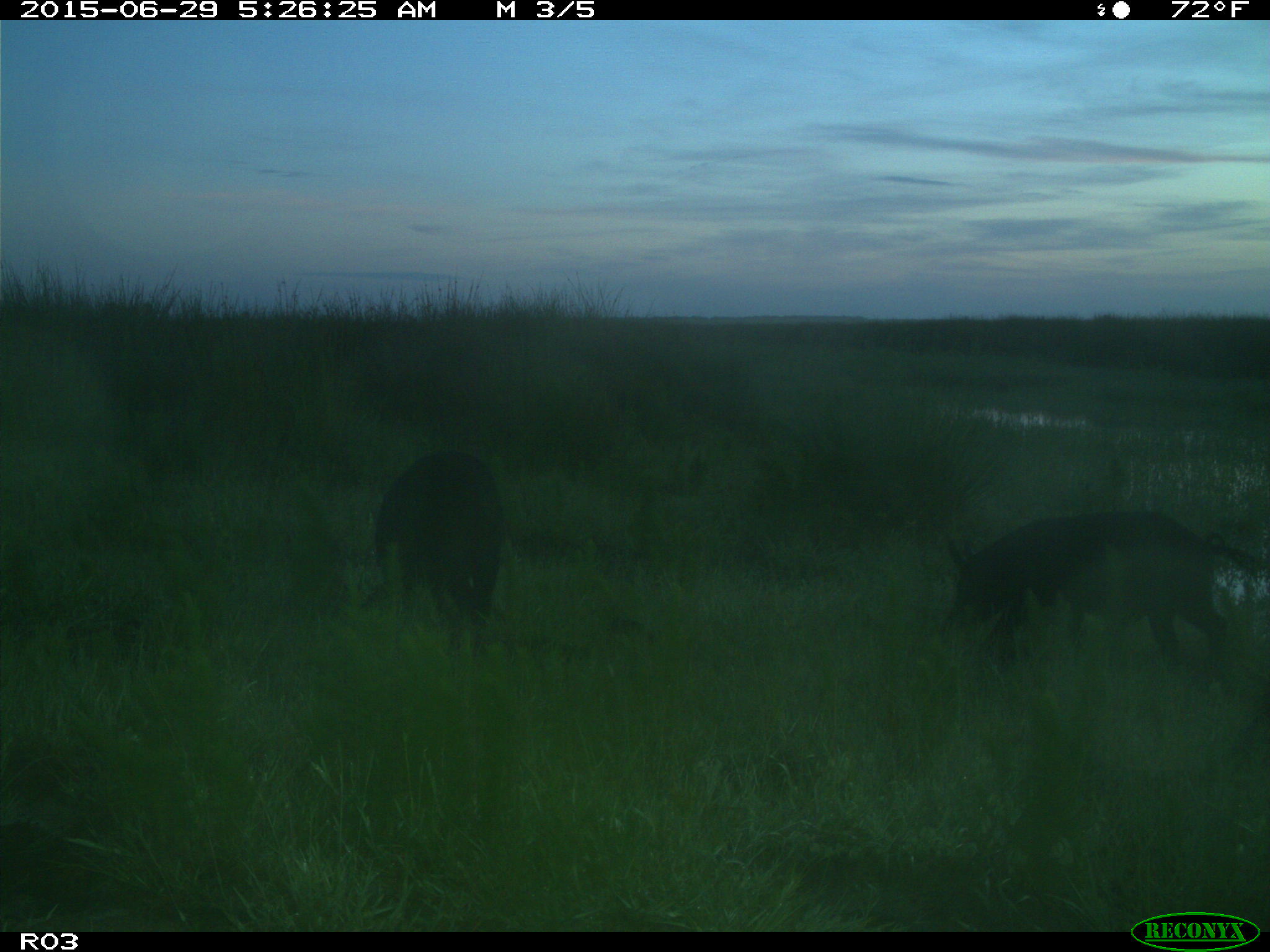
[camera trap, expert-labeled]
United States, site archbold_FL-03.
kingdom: Animalia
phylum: Chordata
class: Mammalia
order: Artiodactyla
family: Suidae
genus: Sus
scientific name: Sus scrofa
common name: wild boar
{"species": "Sus scrofa (wild boar)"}